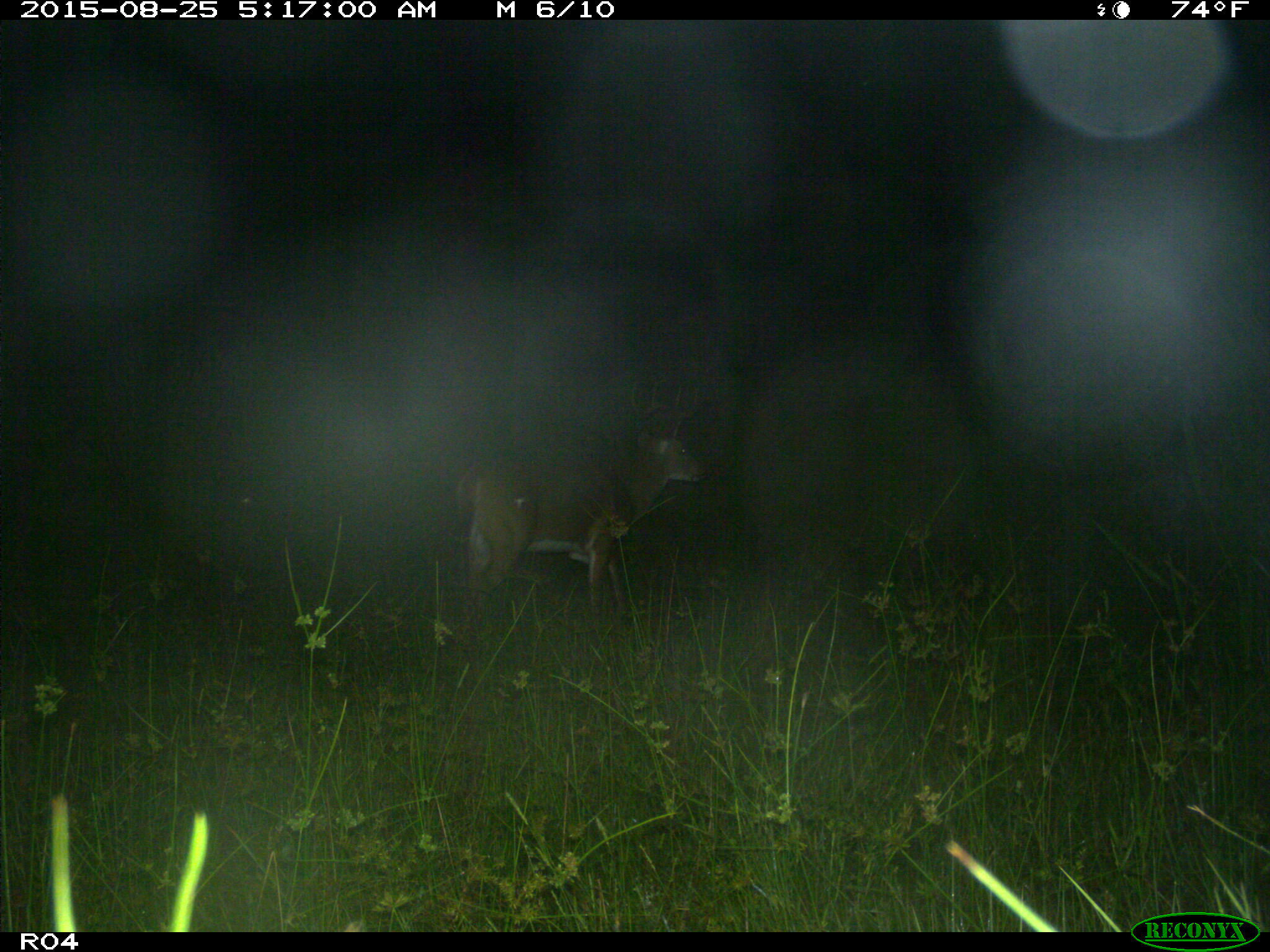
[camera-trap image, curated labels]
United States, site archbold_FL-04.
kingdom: Animalia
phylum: Chordata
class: Mammalia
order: Artiodactyla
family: Cervidae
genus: Odocoileus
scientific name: Odocoileus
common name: deer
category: unidentified deer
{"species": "unidentified deer (deer) (Odocoileus)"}